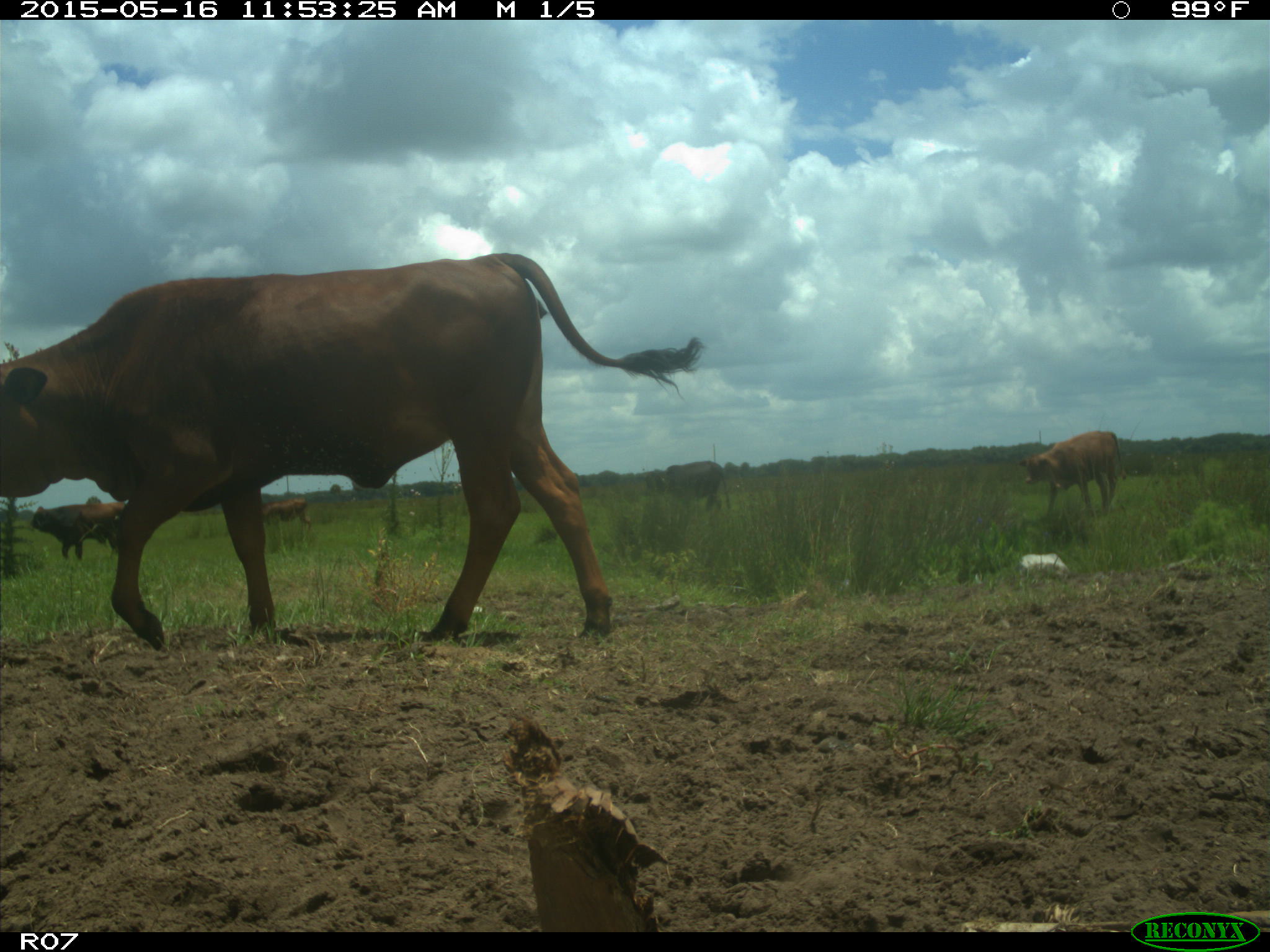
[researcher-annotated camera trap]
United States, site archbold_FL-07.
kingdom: Animalia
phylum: Chordata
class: Mammalia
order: Artiodactyla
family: Bovidae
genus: Bos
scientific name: Bos taurus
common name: domestic cow